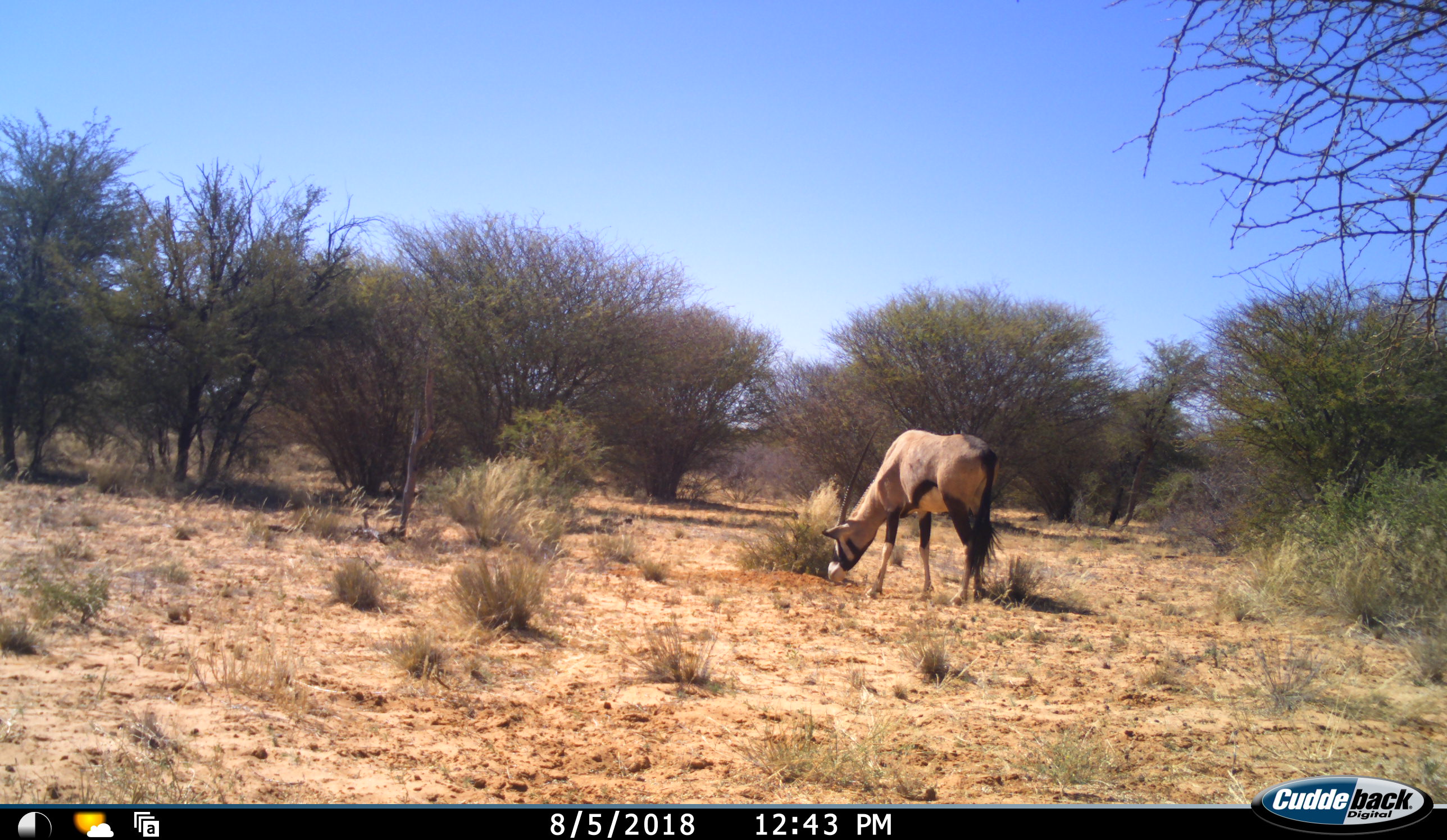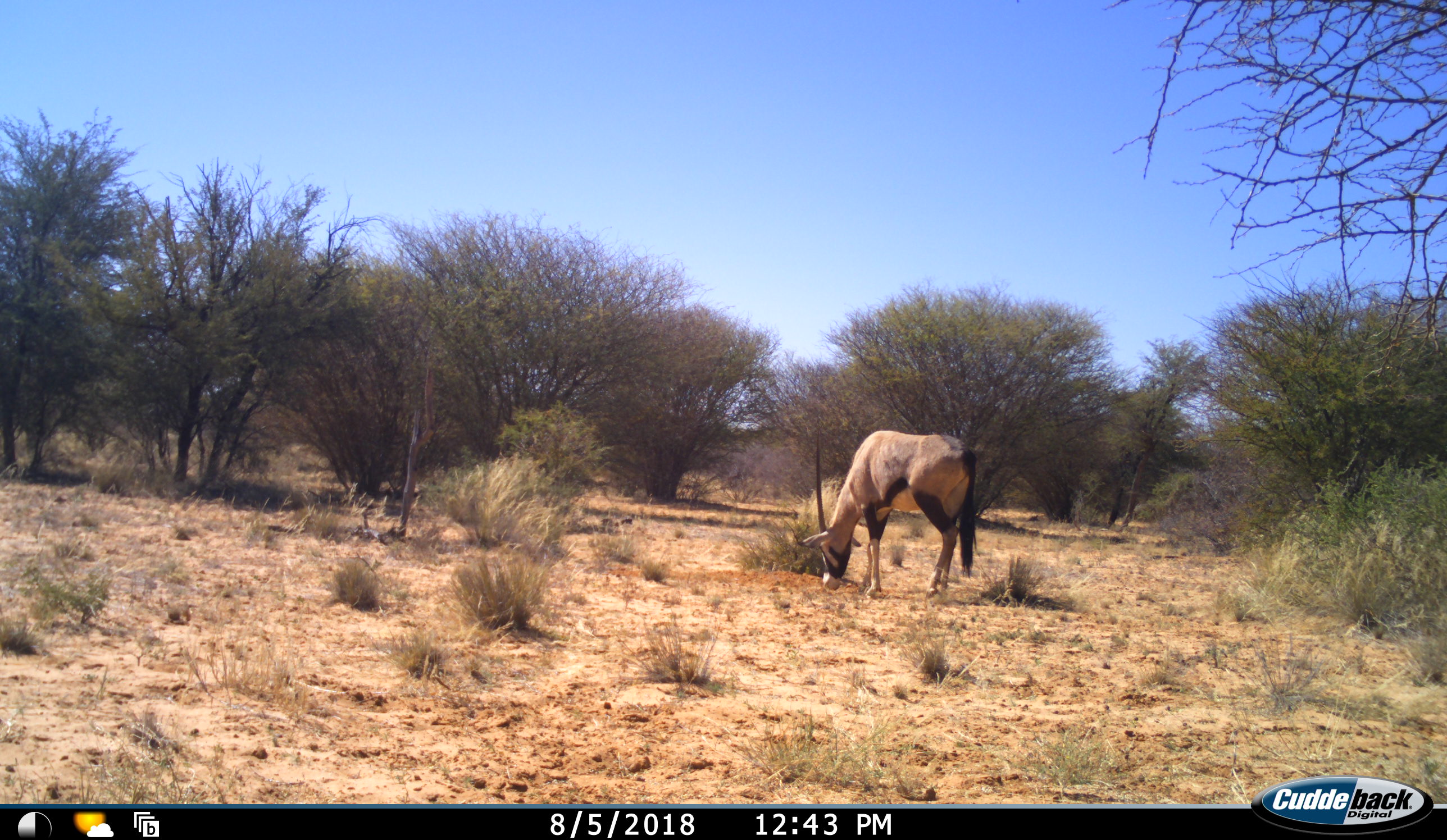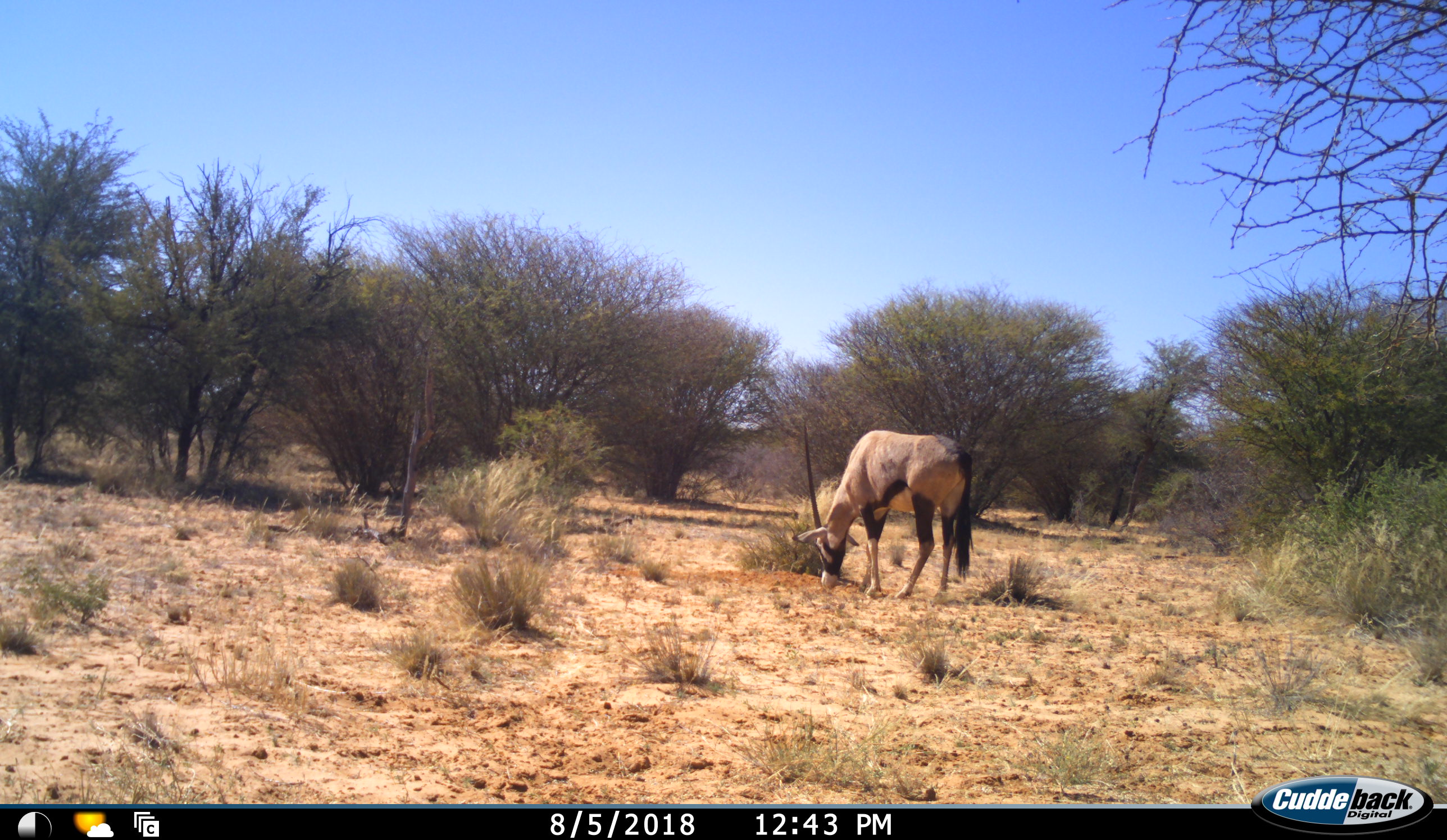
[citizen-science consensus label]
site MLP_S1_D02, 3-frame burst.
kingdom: Animalia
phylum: Chordata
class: Mammalia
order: Artiodactyla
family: Bovidae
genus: Oryx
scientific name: Oryx gazella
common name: gemsbok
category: oryx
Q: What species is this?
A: Oryx (gemsbok) (Oryx gazella).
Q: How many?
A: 1.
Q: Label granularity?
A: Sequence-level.